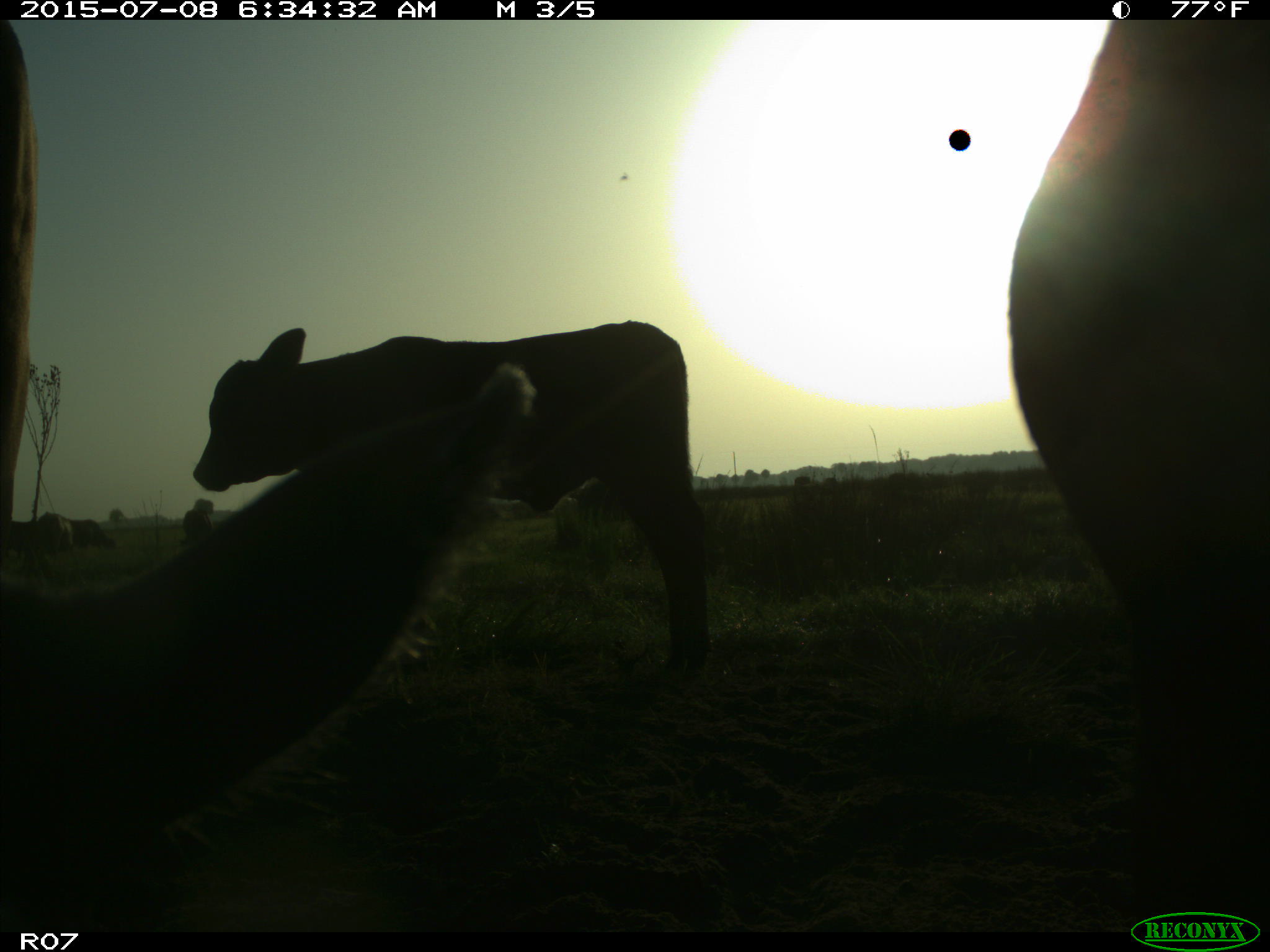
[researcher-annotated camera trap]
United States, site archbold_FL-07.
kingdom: Animalia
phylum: Chordata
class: Mammalia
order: Artiodactyla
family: Bovidae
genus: Bos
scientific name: Bos taurus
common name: domestic cow